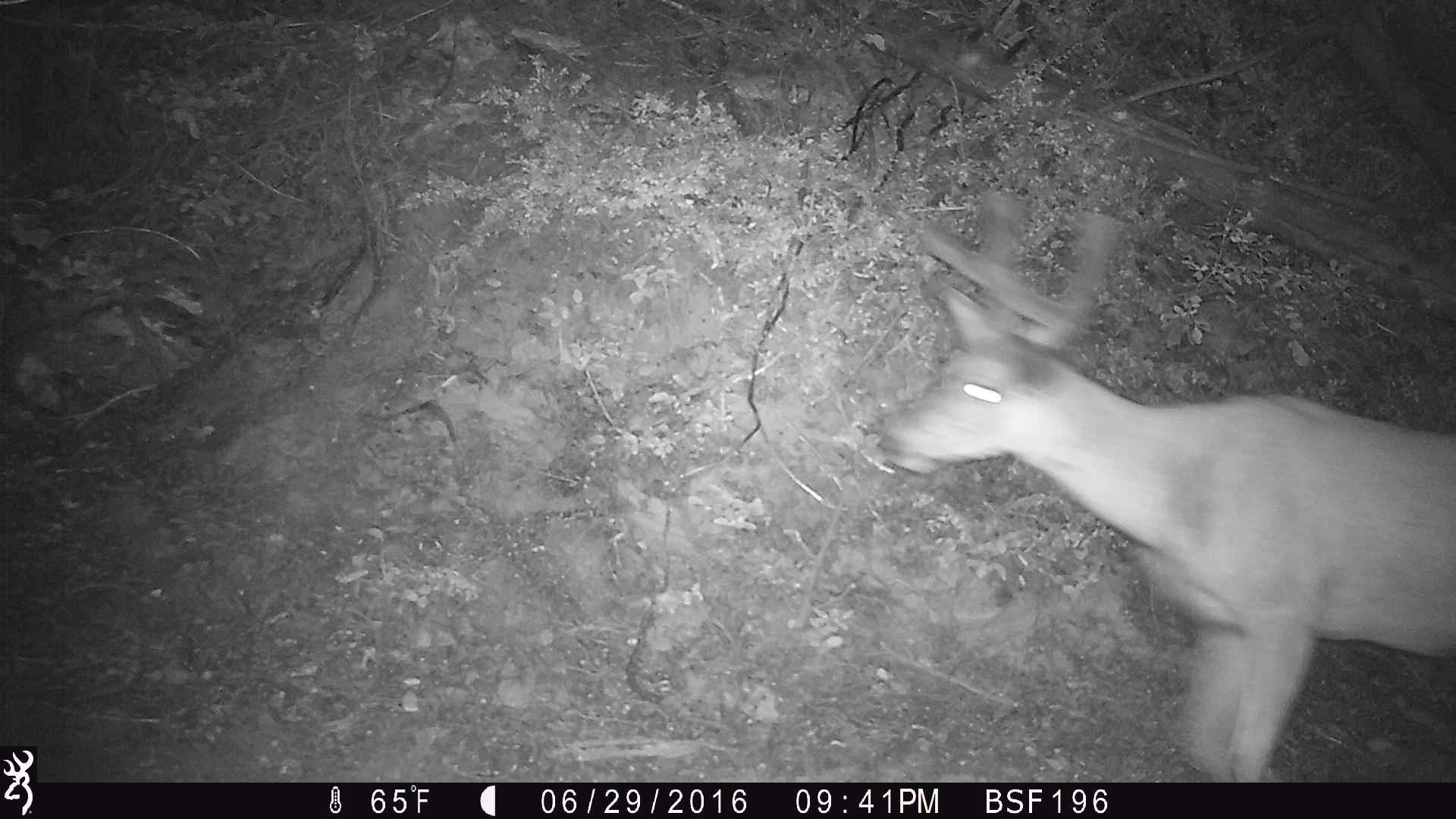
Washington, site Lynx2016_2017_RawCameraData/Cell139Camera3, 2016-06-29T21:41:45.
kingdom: Animalia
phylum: Chordata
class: Mammalia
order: Artiodactyla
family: Cervidae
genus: Odocoileus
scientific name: Odocoileus hemionus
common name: mule deer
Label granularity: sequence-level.